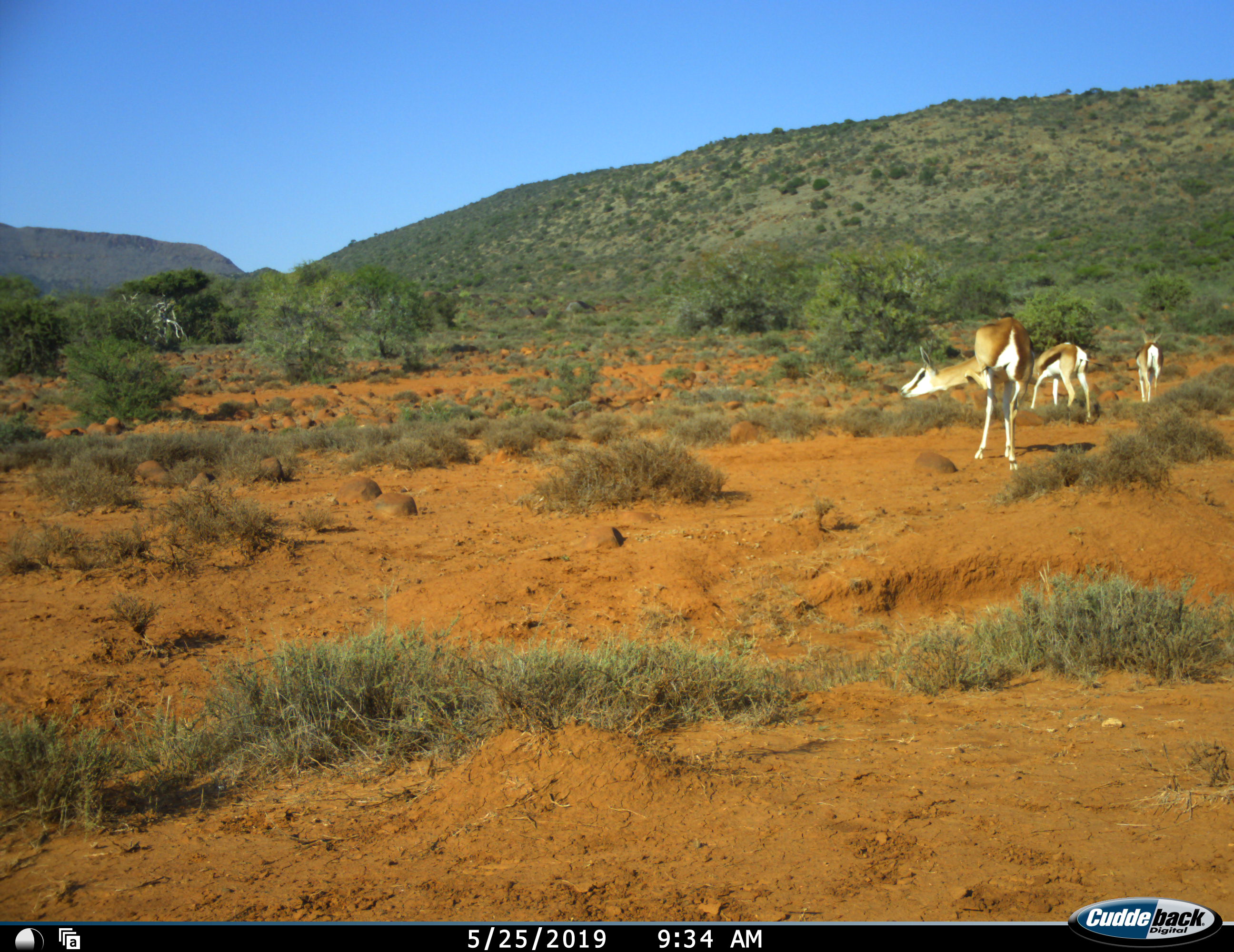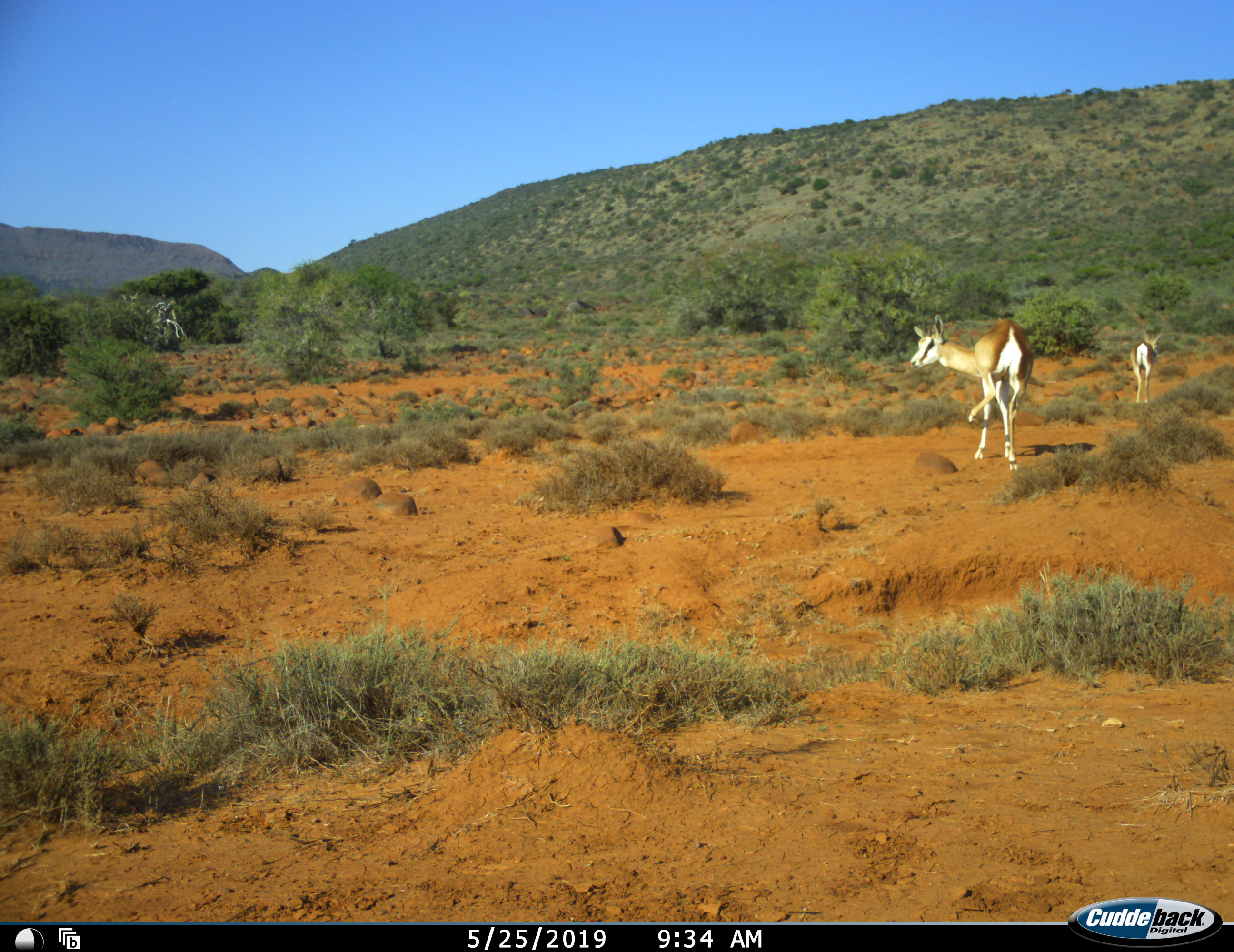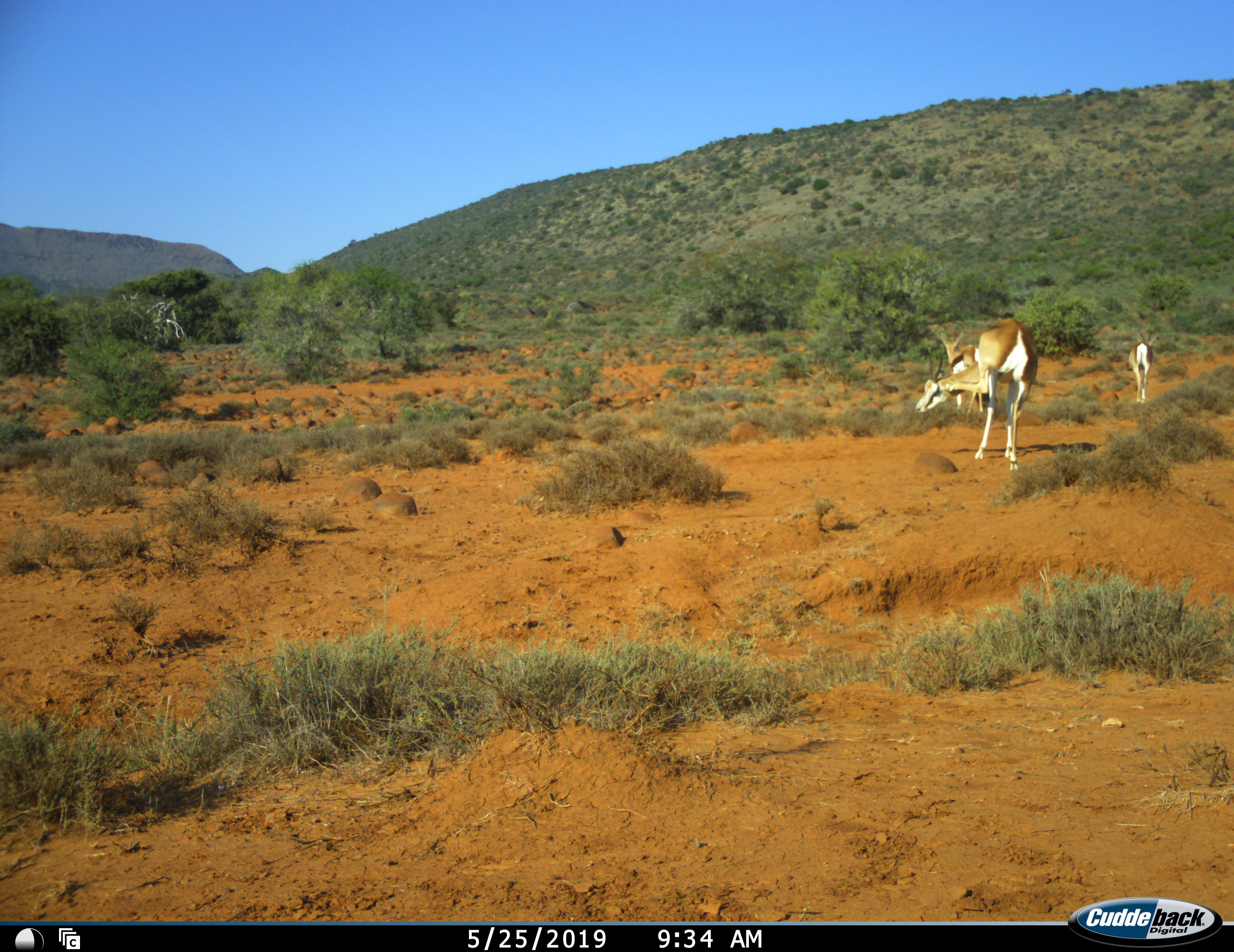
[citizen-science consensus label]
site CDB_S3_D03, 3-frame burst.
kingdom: Animalia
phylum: Chordata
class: Mammalia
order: Artiodactyla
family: Bovidae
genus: Antidorcas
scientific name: Antidorcas marsupialis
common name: springbok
Springbok (Antidorcas marsupialis), count 3. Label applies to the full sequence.